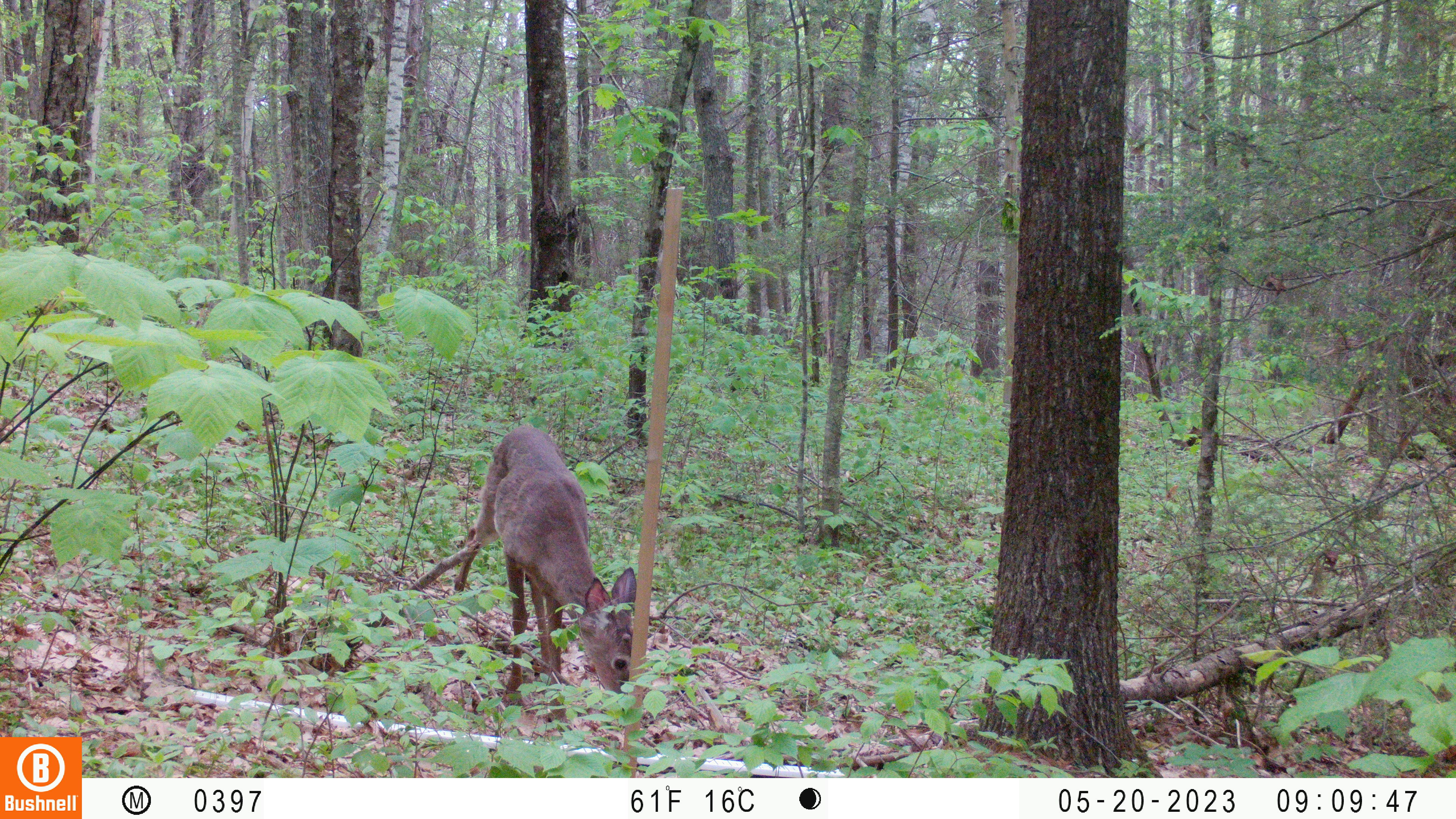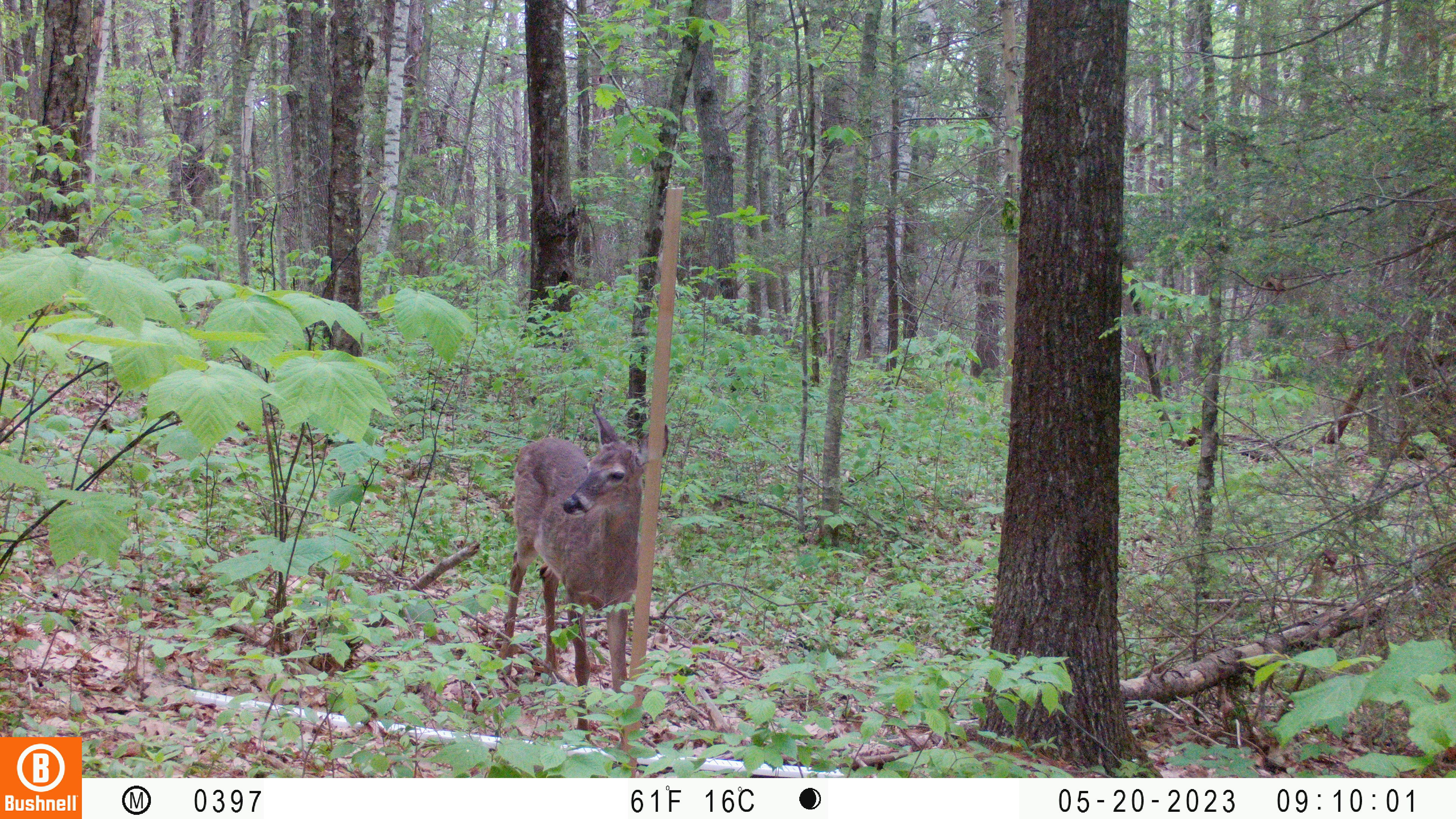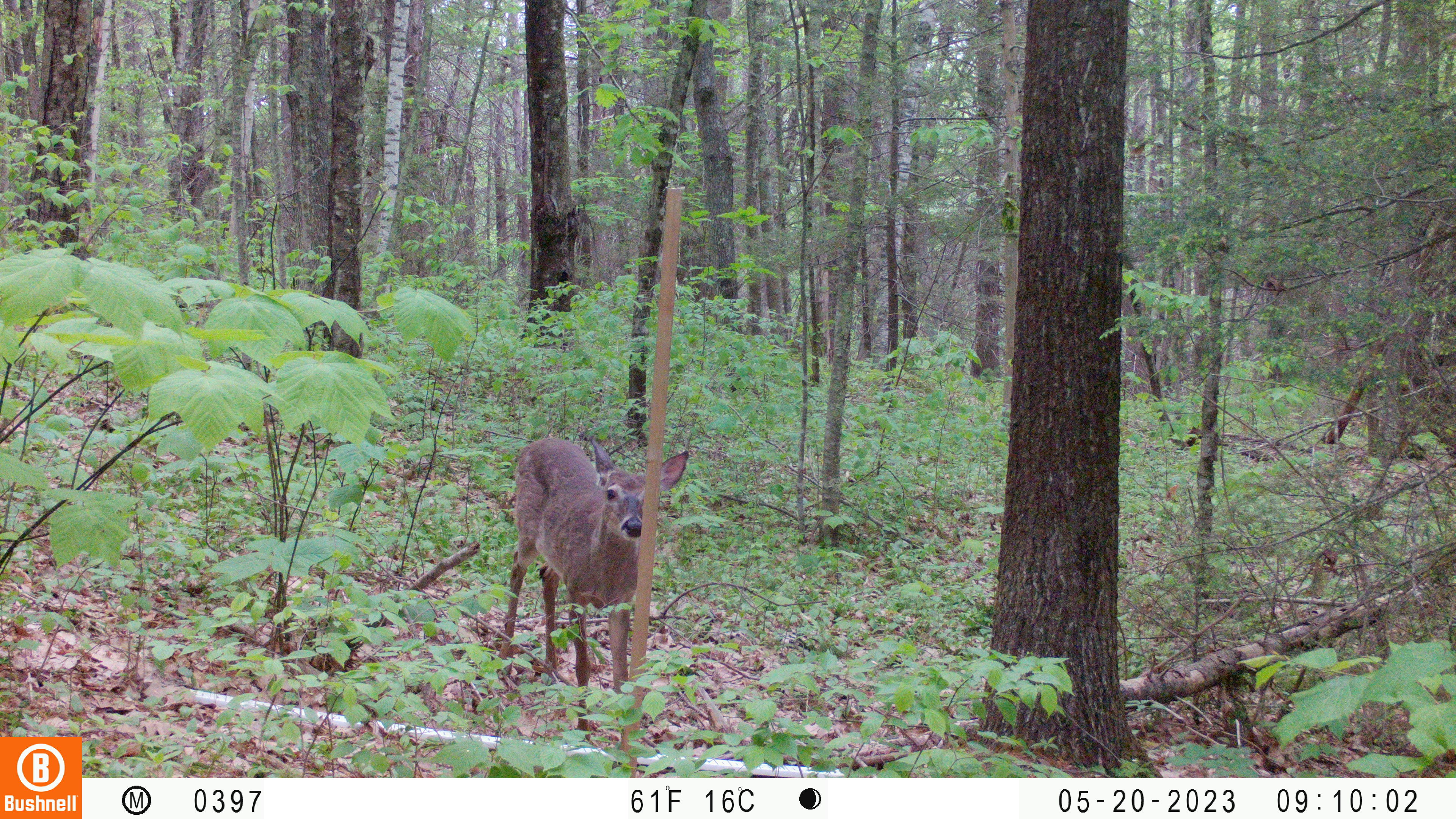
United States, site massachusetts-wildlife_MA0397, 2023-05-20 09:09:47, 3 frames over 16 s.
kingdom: Animalia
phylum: Chordata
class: Mammalia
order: Artiodactyla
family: Cervidae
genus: Odocoileus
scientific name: Odocoileus virginianus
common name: white-tailed deer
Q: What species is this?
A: White-tailed deer (Odocoileus virginianus).